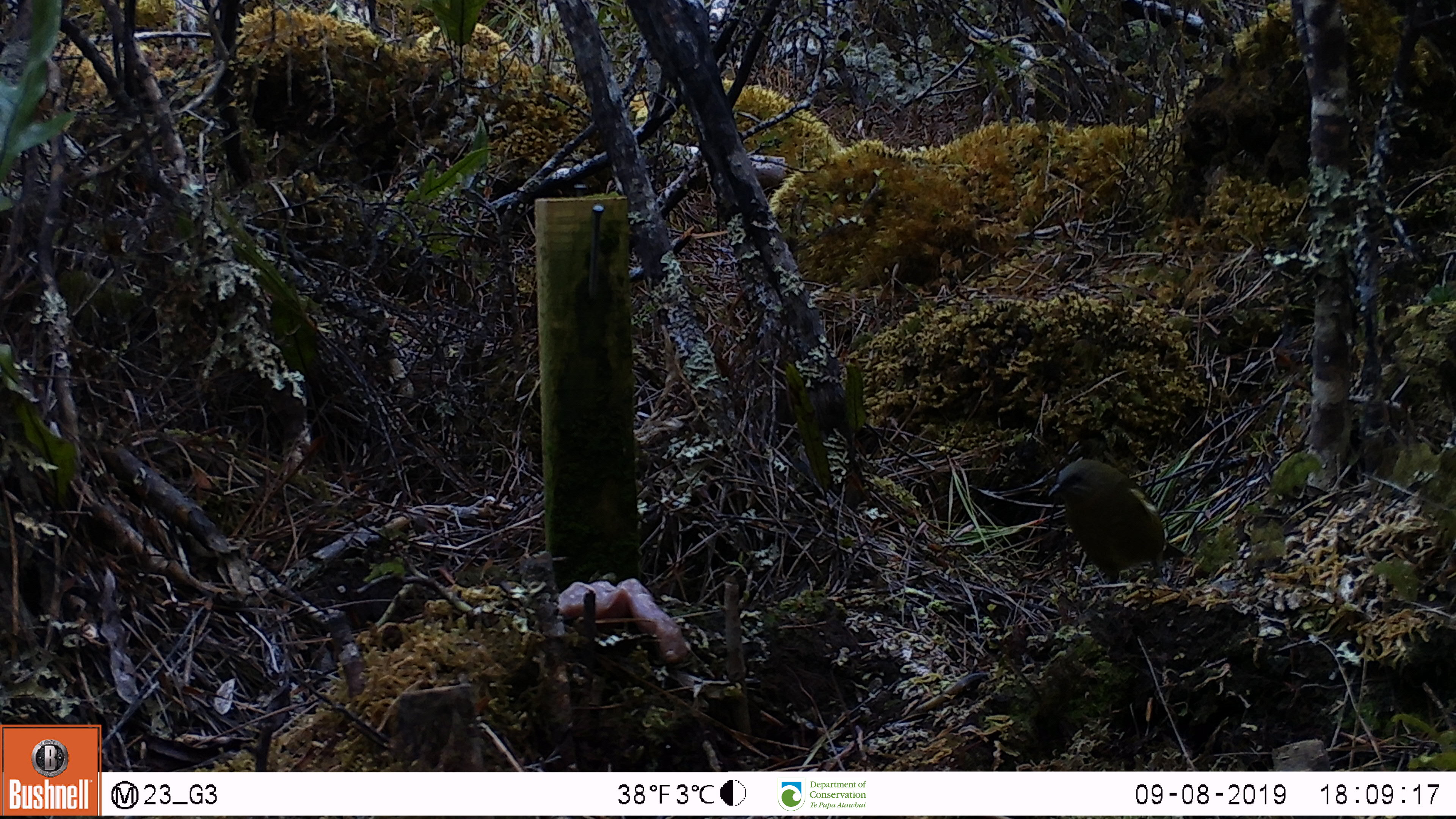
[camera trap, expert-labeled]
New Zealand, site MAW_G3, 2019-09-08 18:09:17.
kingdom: Animalia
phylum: Chordata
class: Aves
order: Passeriformes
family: Meliphagidae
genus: Anthornis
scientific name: Anthornis melanura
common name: new zealand bellbird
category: bellbird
Bellbird (new zealand bellbird) (Anthornis melanura).